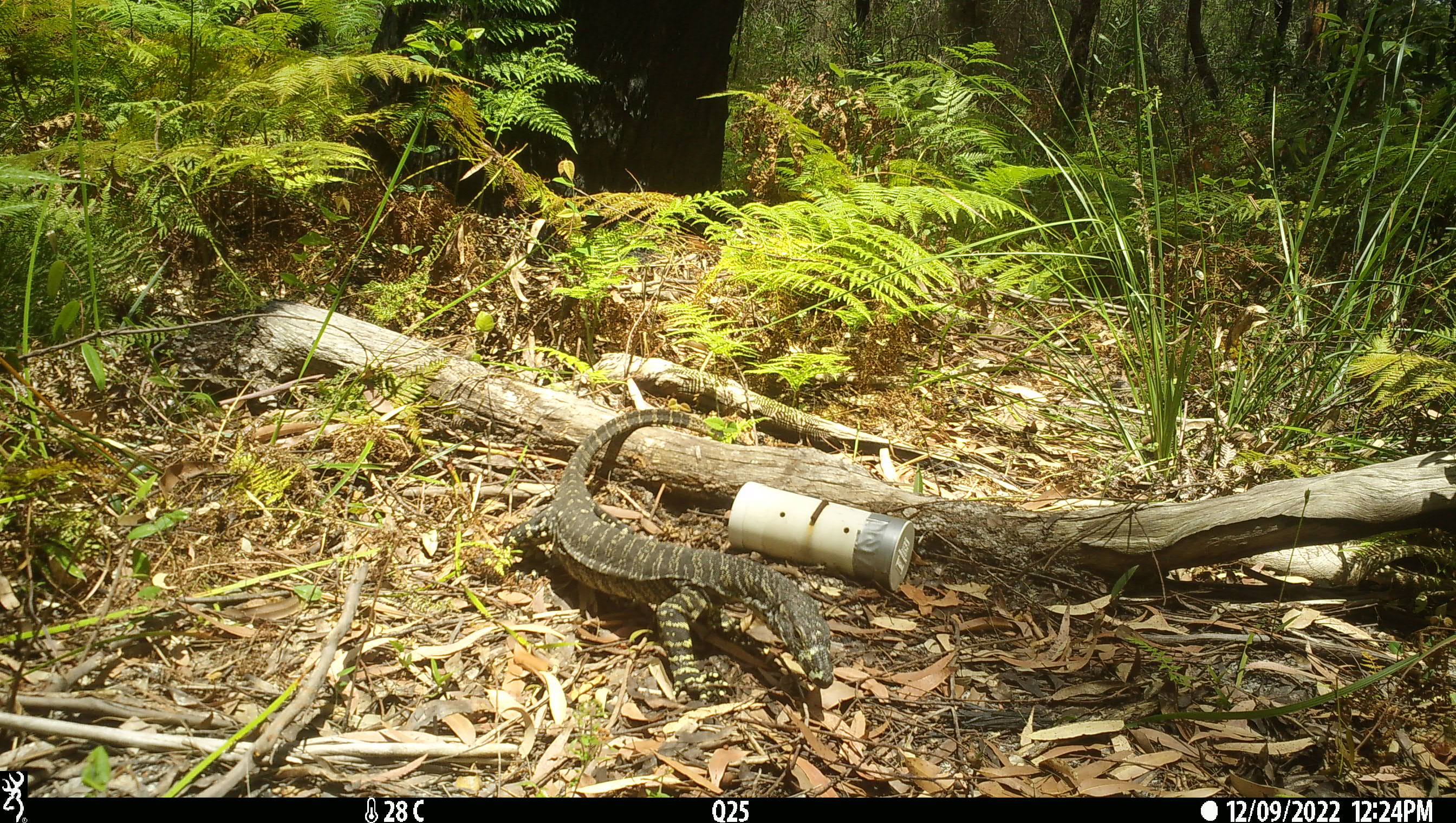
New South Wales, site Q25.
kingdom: Animalia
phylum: Chordata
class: Reptilia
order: Squamata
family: Varanidae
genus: Varanus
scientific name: Varanus varius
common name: lace monitor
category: goanna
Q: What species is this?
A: Goanna (lace monitor) (Varanus varius).